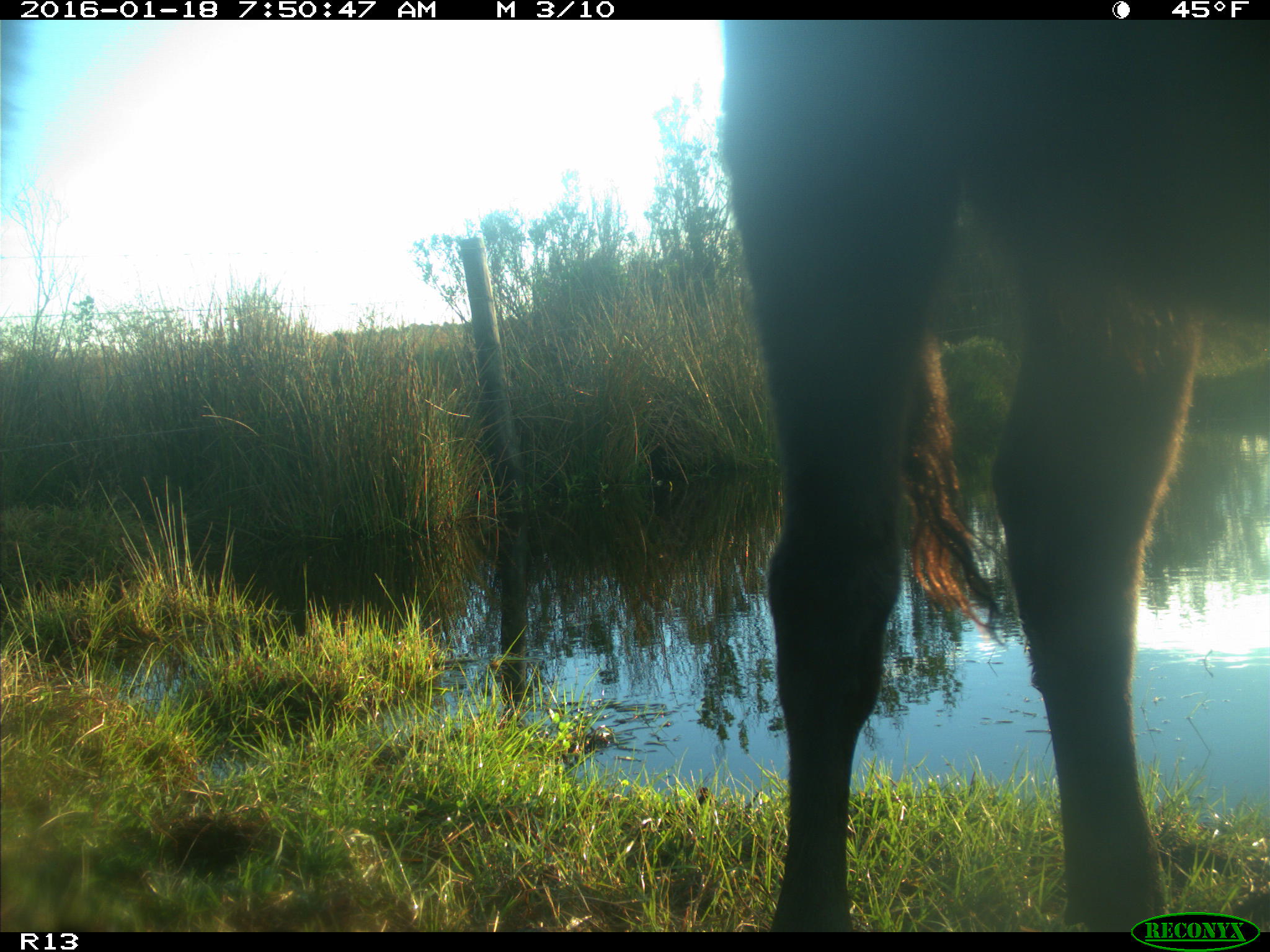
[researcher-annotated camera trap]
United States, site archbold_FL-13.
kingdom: Animalia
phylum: Chordata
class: Mammalia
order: Artiodactyla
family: Bovidae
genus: Bos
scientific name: Bos taurus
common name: domestic cow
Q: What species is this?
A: Bos taurus (domestic cow).